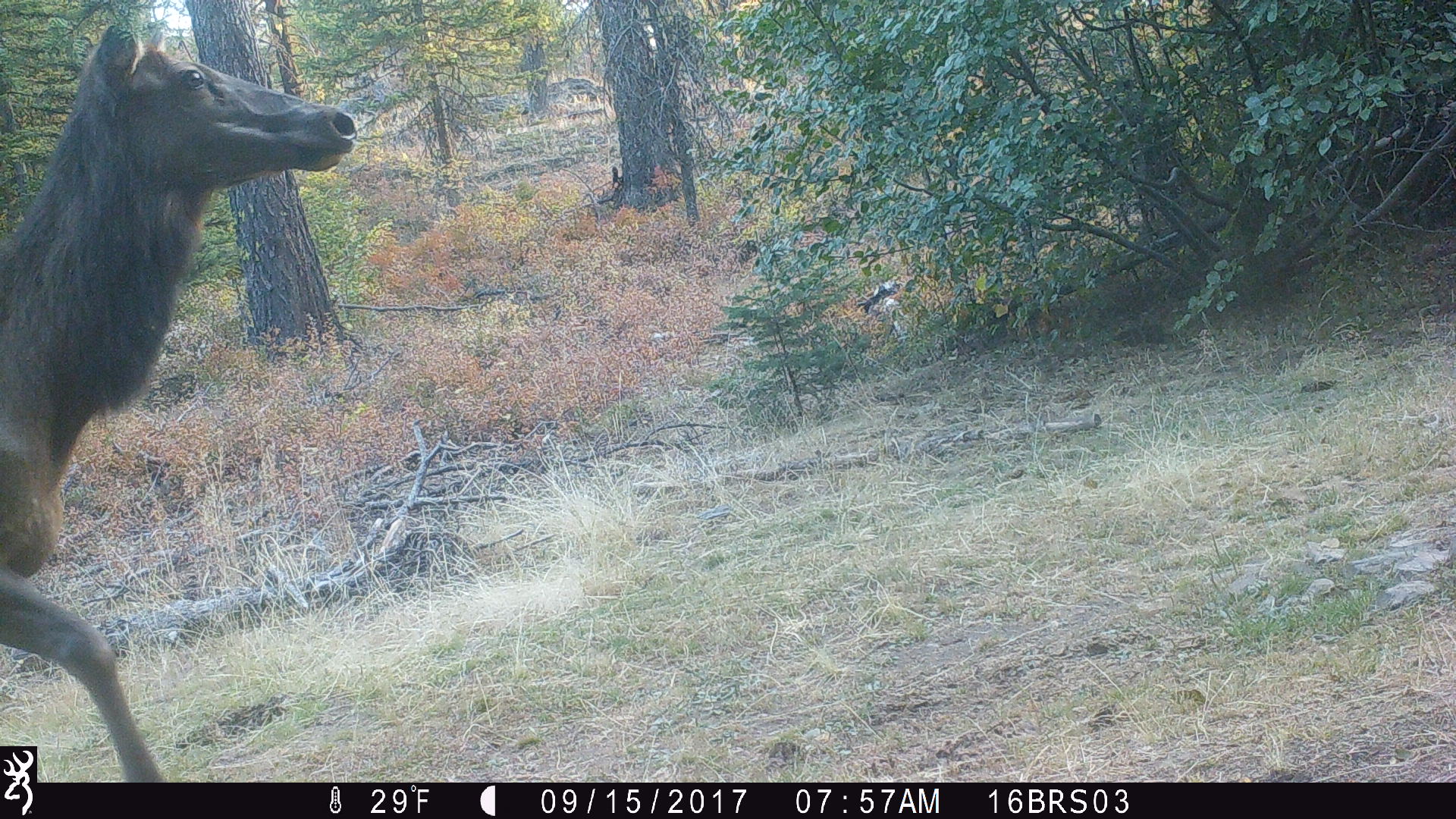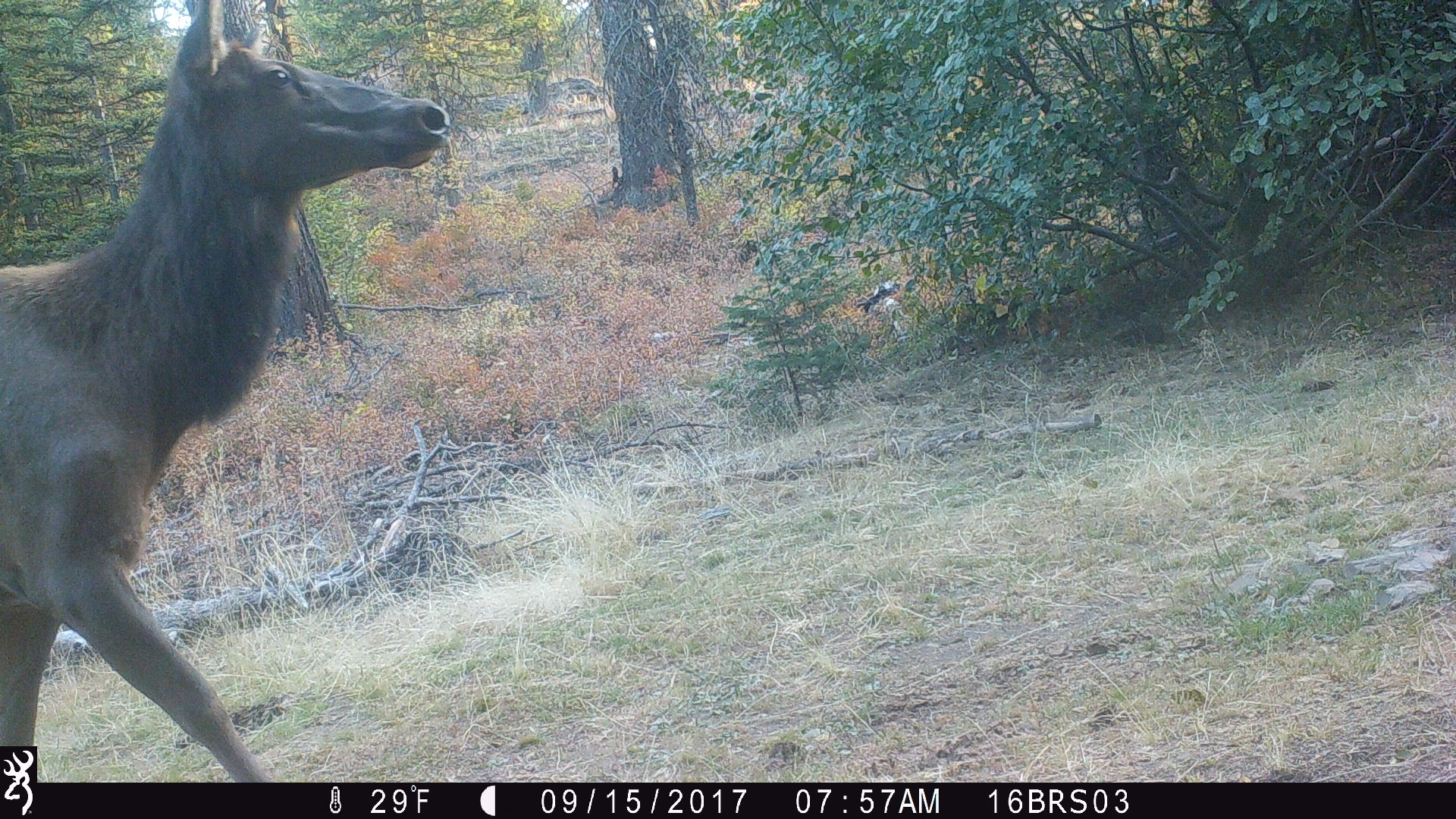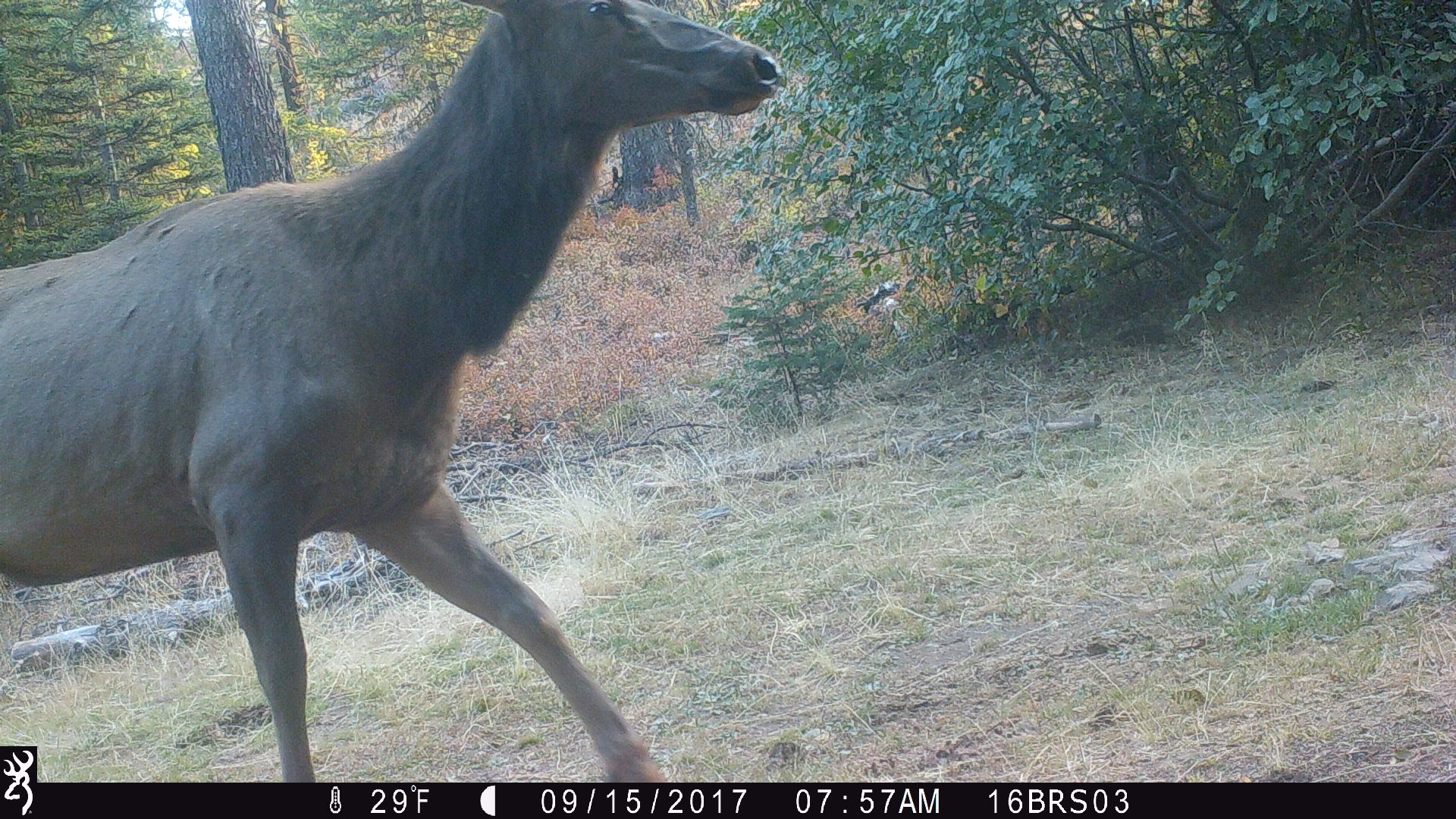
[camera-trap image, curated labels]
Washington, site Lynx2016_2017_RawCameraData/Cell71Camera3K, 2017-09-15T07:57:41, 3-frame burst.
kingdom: Animalia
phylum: Chordata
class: Mammalia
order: Artiodactyla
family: Cervidae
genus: Cervus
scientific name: Cervus canadensis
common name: elk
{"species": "Cervus canadensis (elk)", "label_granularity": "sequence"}